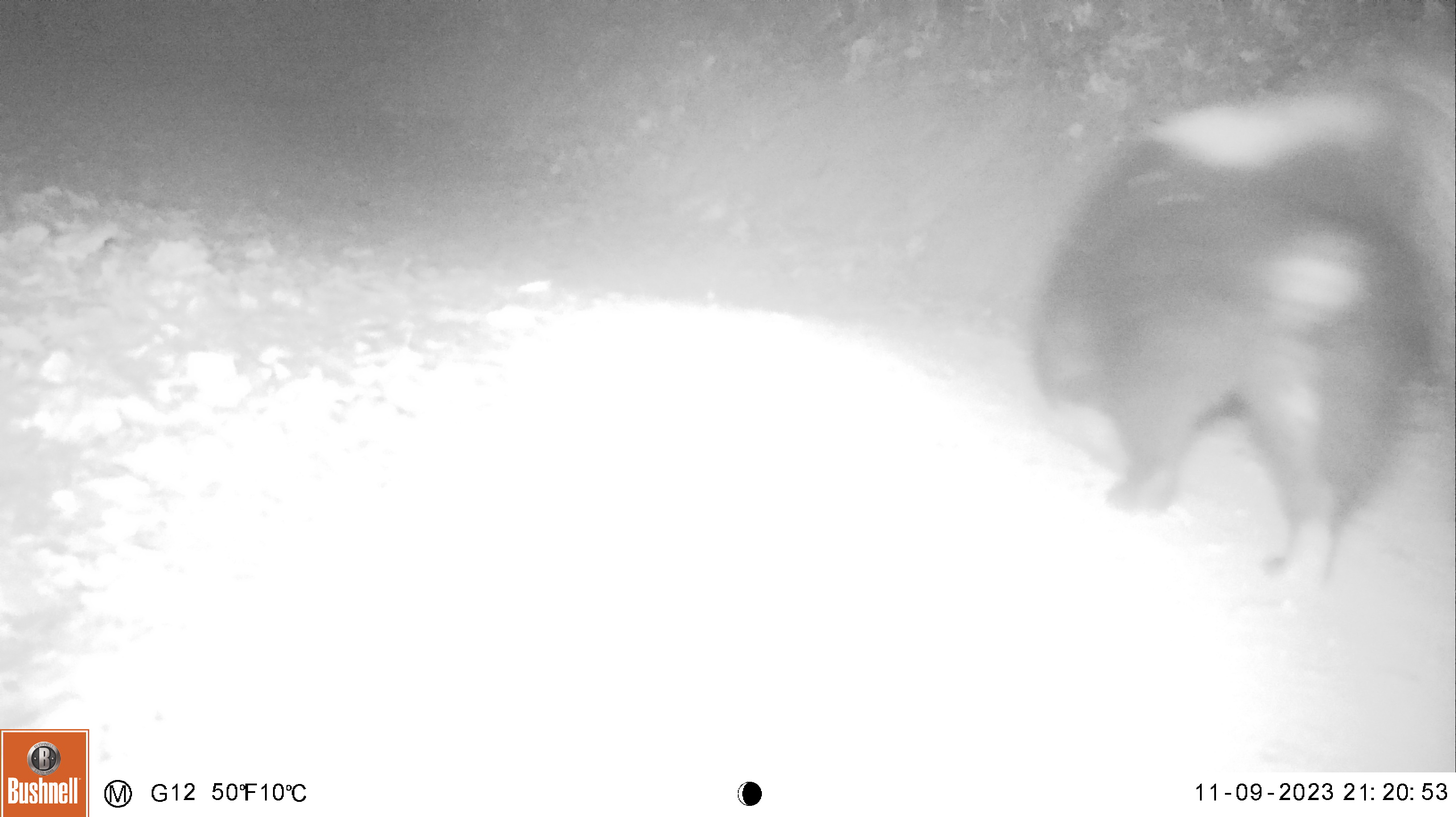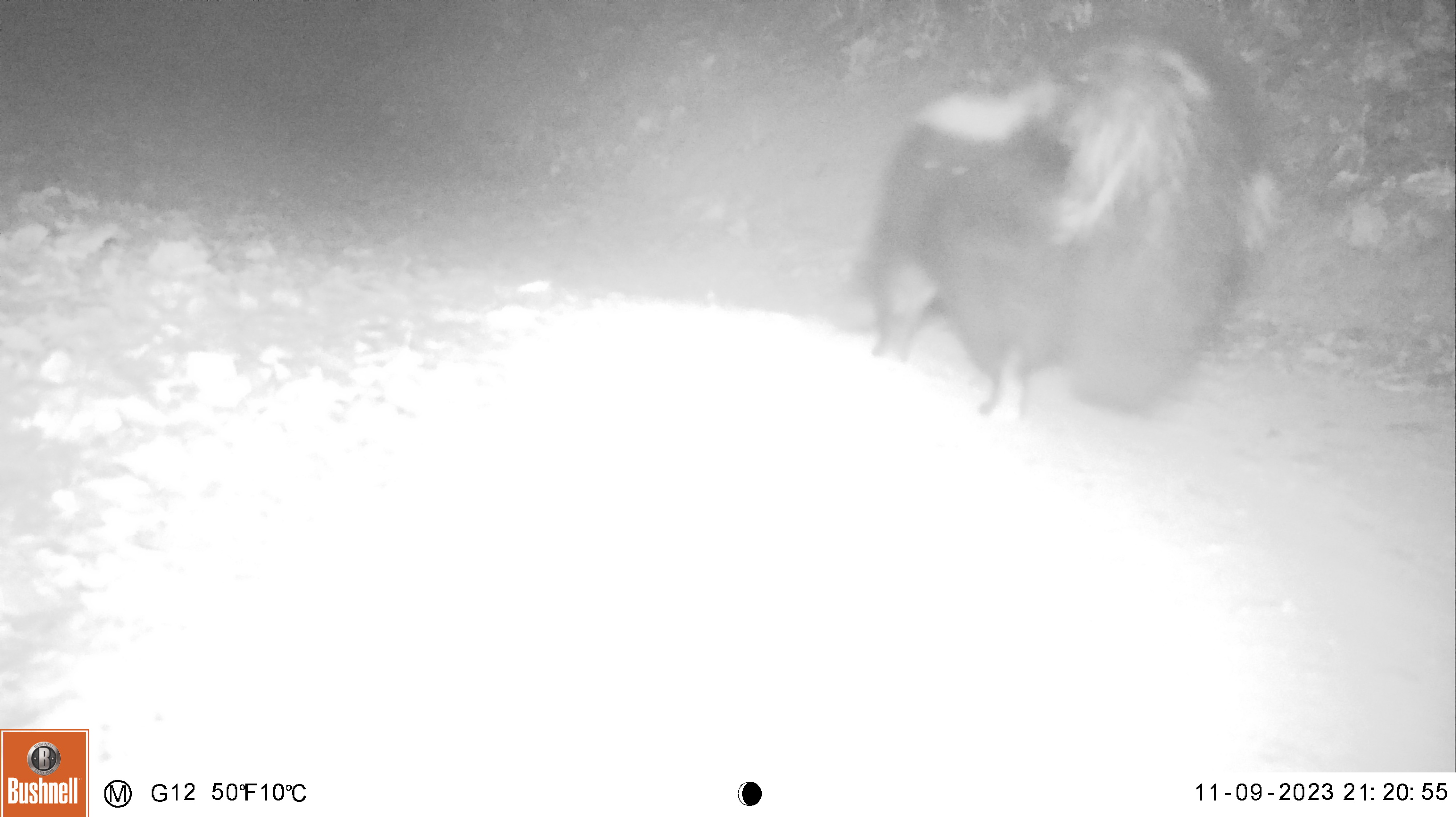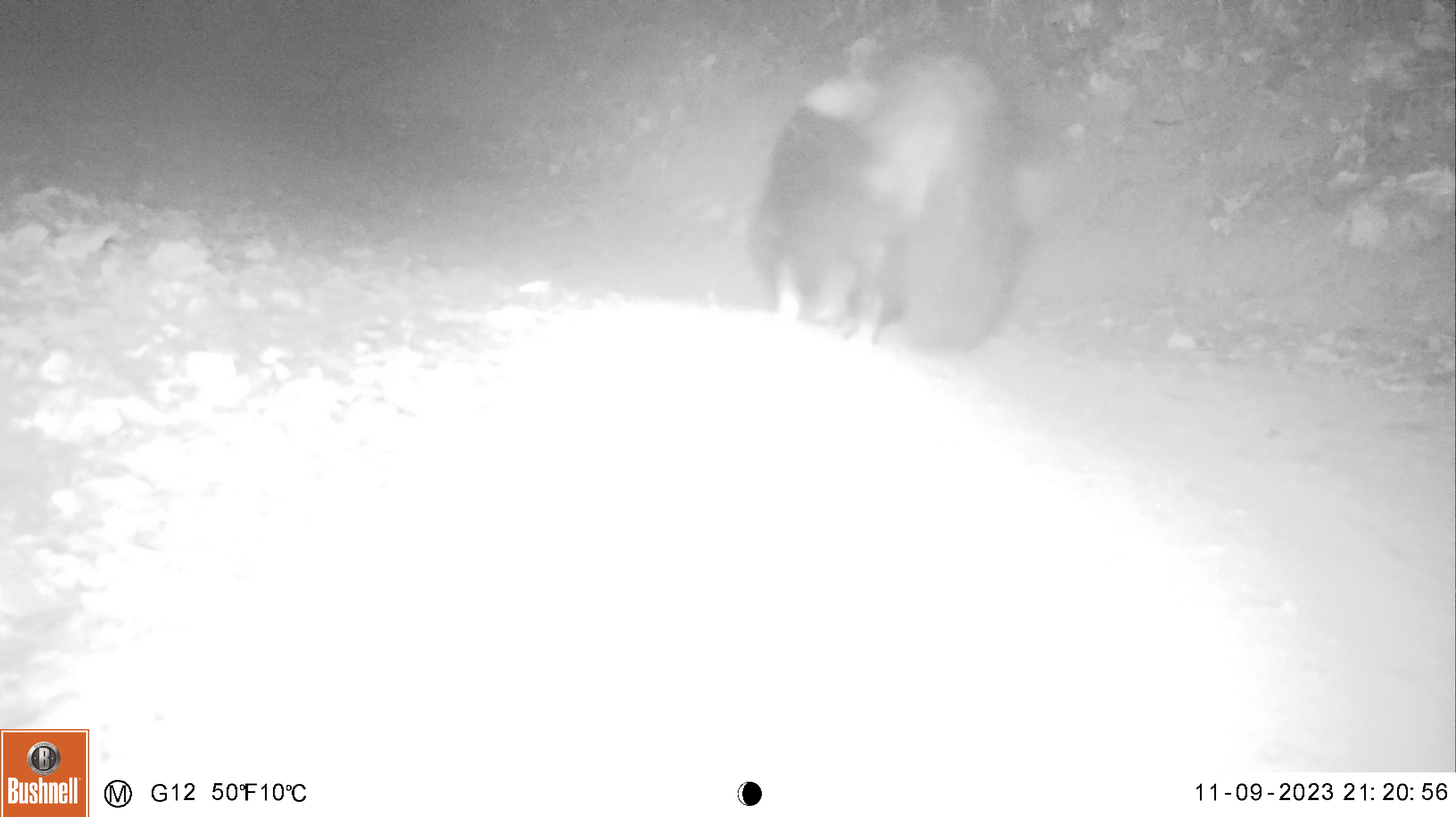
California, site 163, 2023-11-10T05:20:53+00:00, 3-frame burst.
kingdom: Animalia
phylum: Chordata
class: Mammalia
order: Carnivora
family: Mephitidae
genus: Mephitis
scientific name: Mephitis mephitis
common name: striped skunk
Striped skunk (Mephitis mephitis).